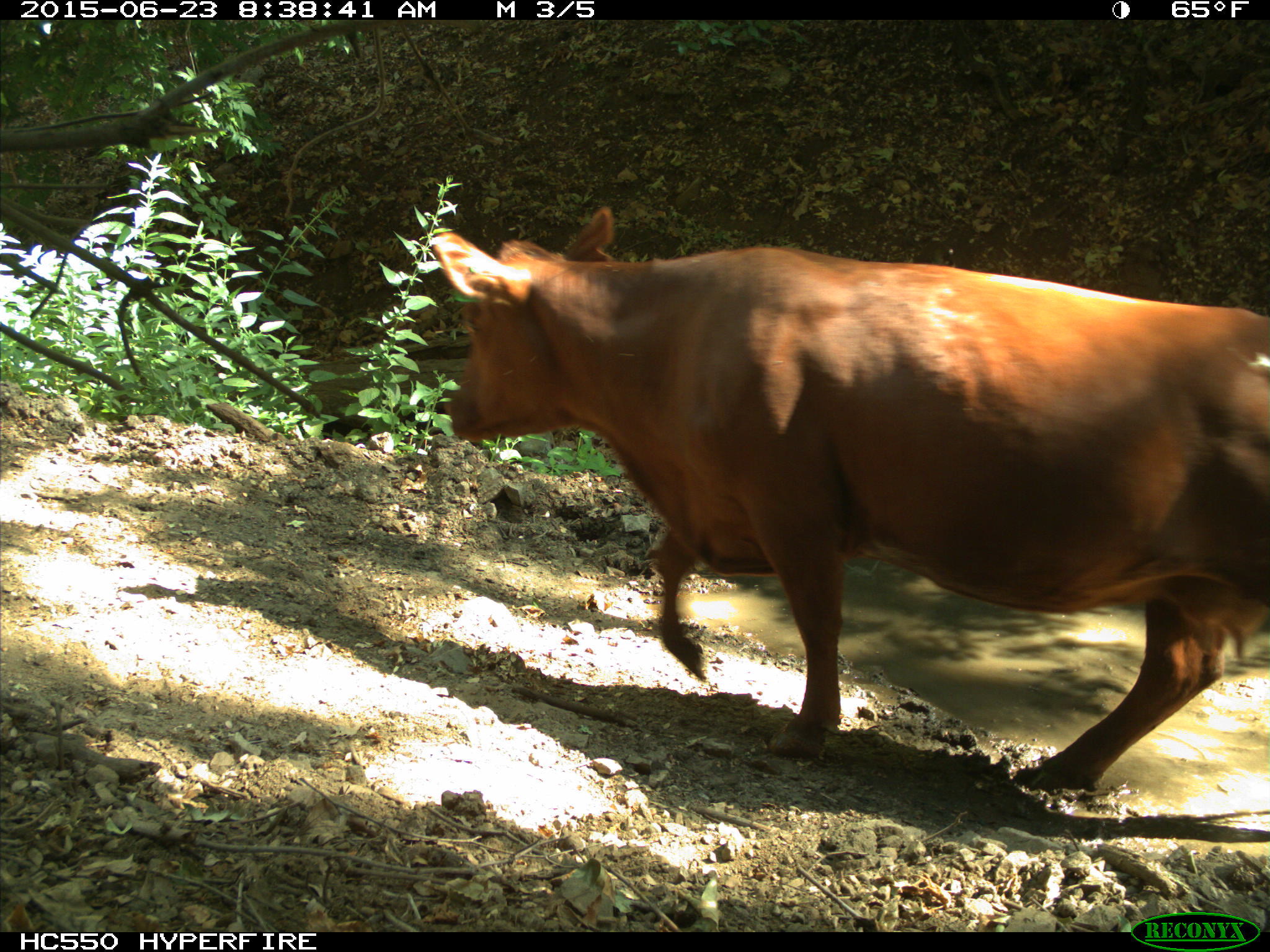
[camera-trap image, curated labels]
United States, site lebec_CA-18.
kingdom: Animalia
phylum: Chordata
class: Mammalia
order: Artiodactyla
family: Bovidae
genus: Bos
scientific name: Bos taurus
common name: domestic cow